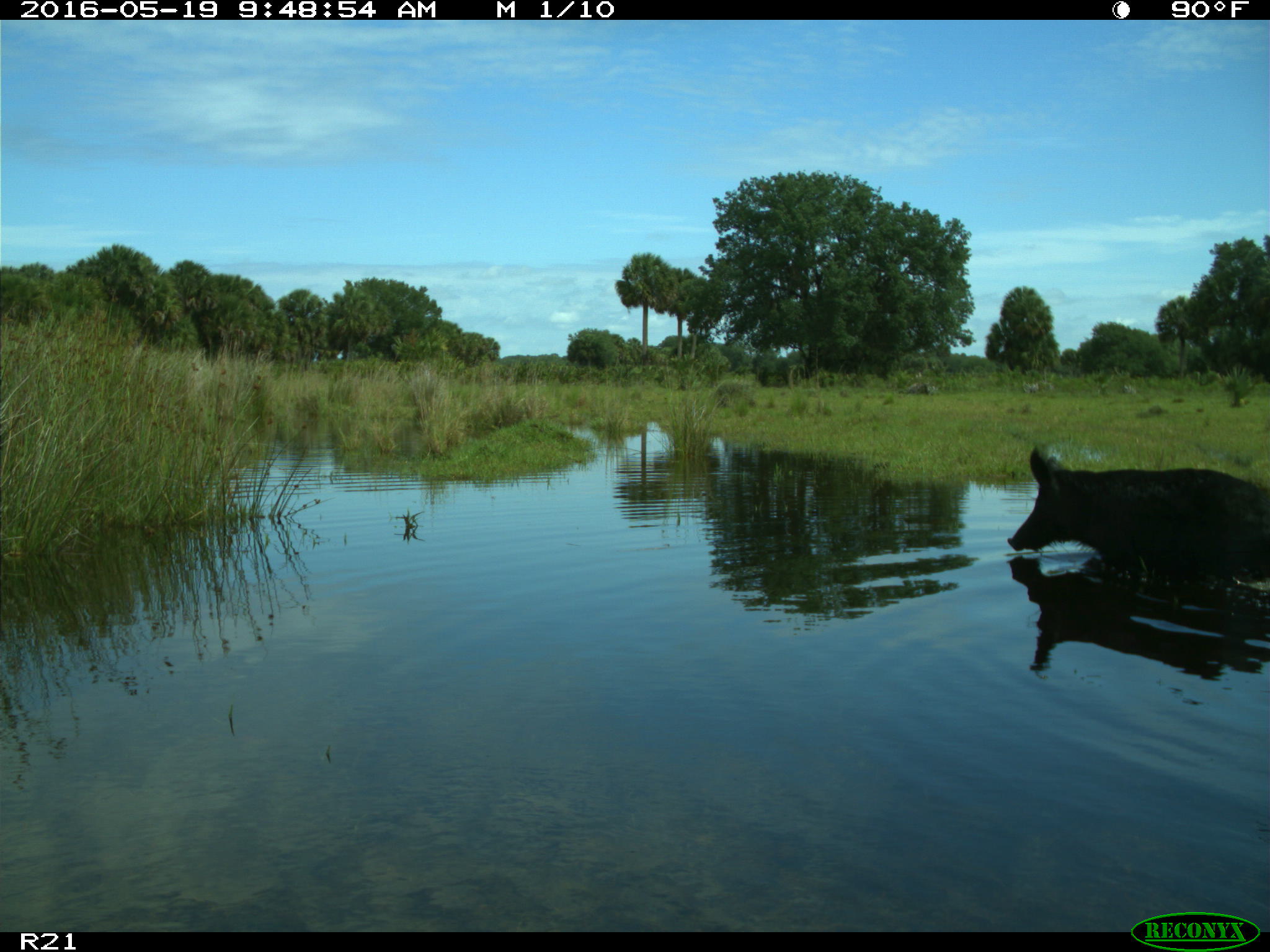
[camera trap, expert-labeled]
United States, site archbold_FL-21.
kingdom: Animalia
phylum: Chordata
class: Mammalia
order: Artiodactyla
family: Suidae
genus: Sus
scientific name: Sus scrofa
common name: wild boar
Sus scrofa (wild boar).